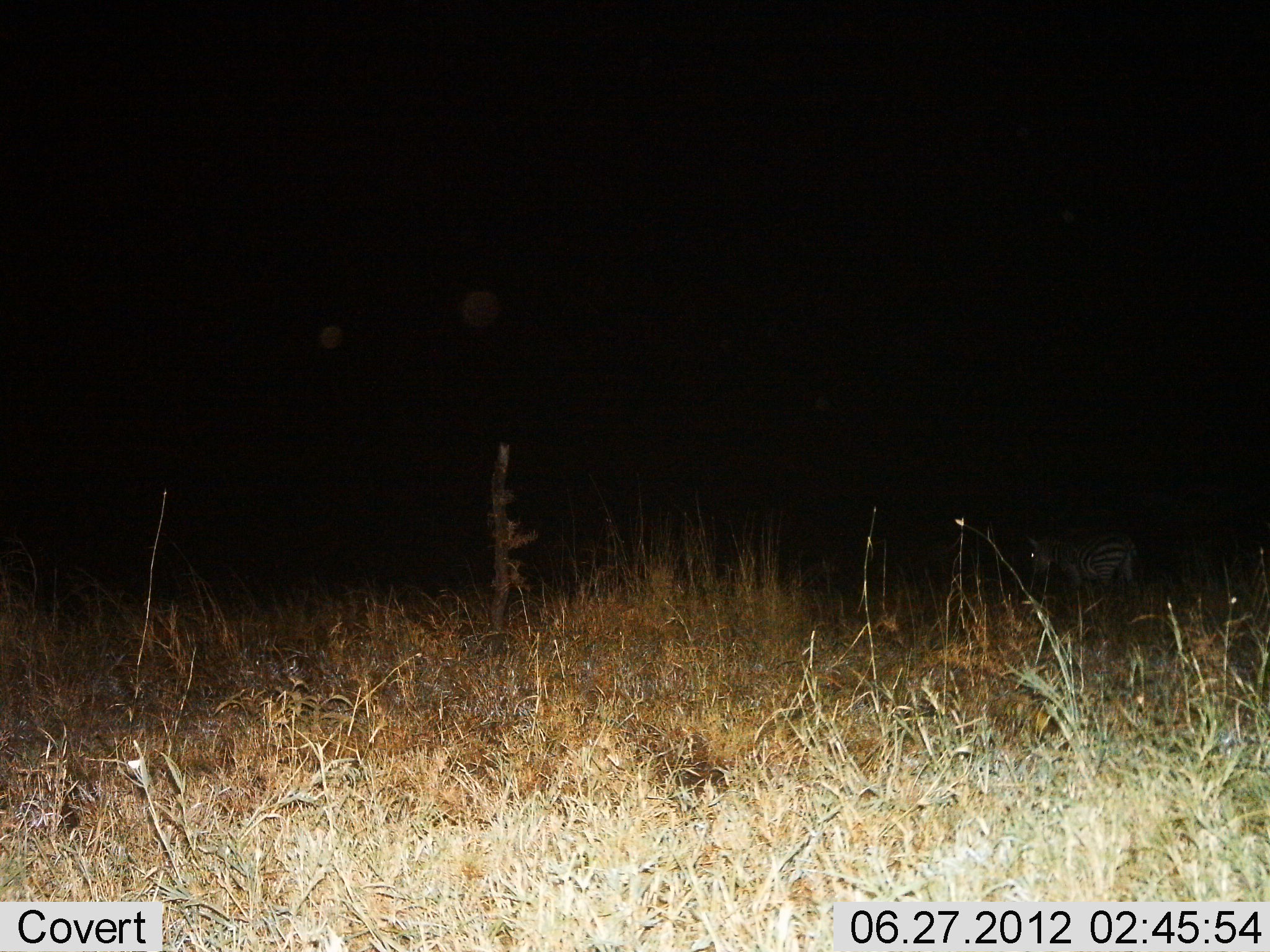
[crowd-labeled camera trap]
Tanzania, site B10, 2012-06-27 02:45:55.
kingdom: Animalia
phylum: Chordata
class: Mammalia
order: Perissodactyla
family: Equidae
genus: Equus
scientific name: Equus quagga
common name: plains zebra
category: zebra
Zebra (plains zebra) (Equus quagga), count 1. Behavior (volunteer vote fractions): standing 80%, resting 0%, moving 10%, interacting 0%. Young present (vote fraction): 0%. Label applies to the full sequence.